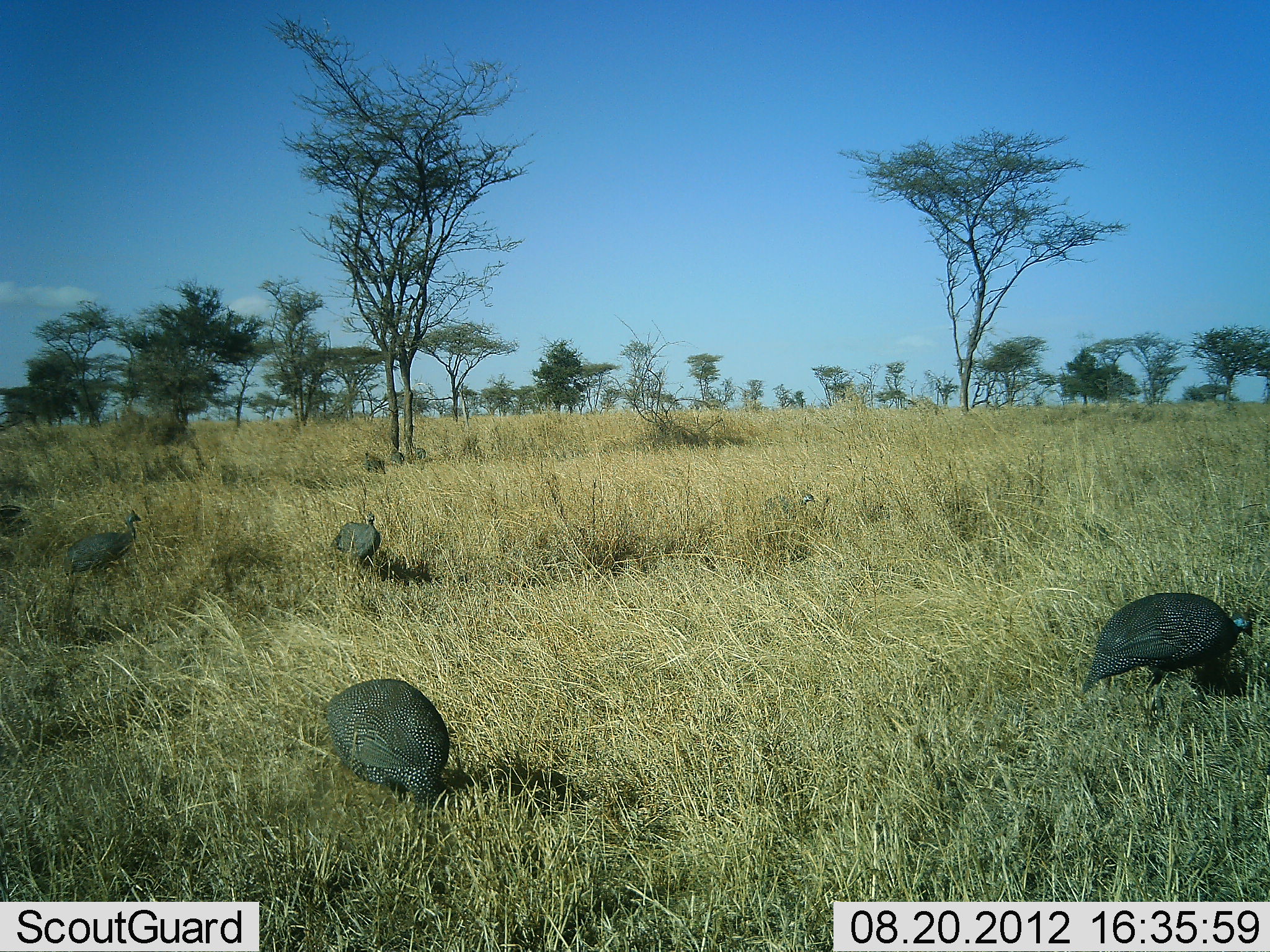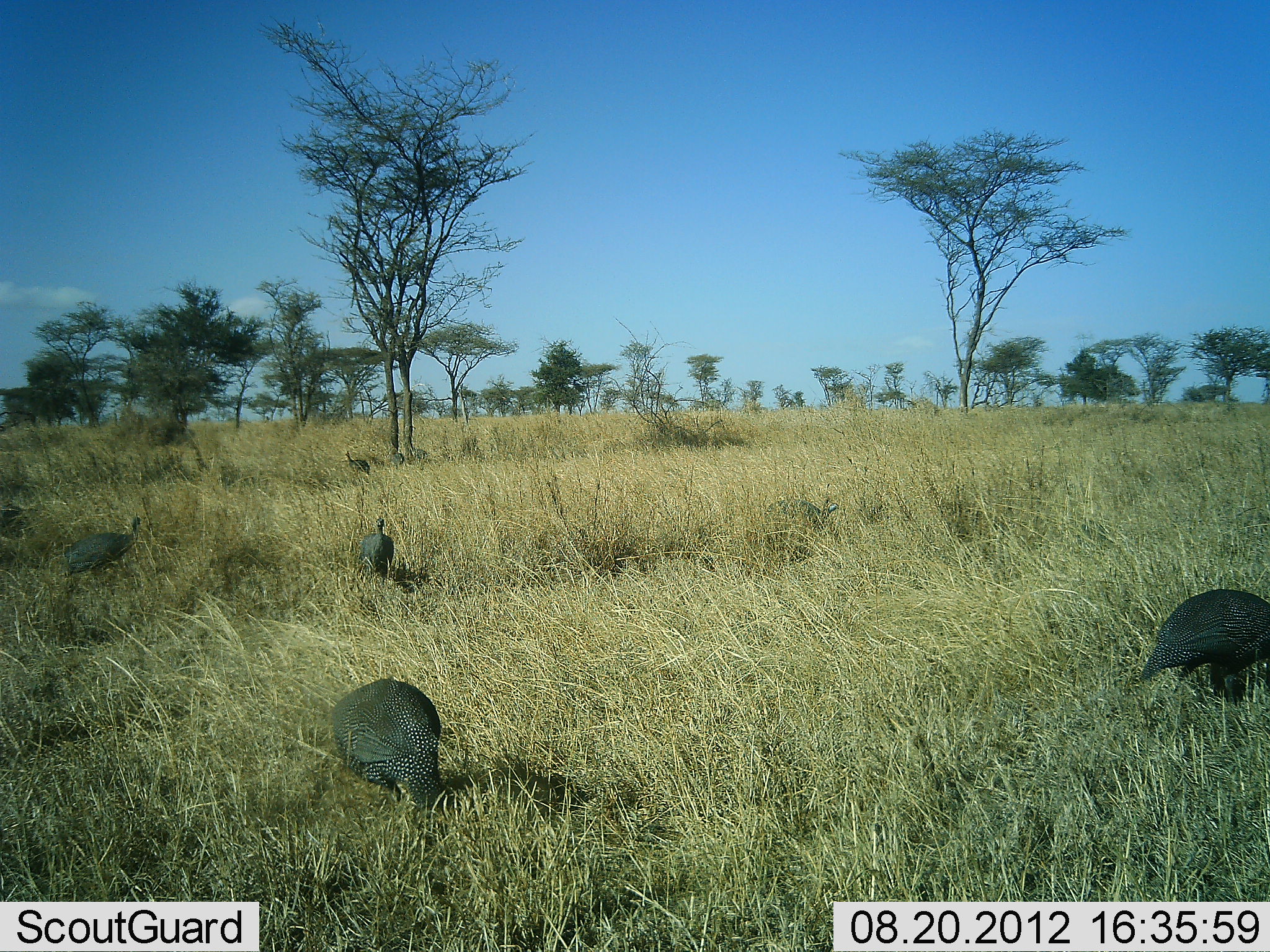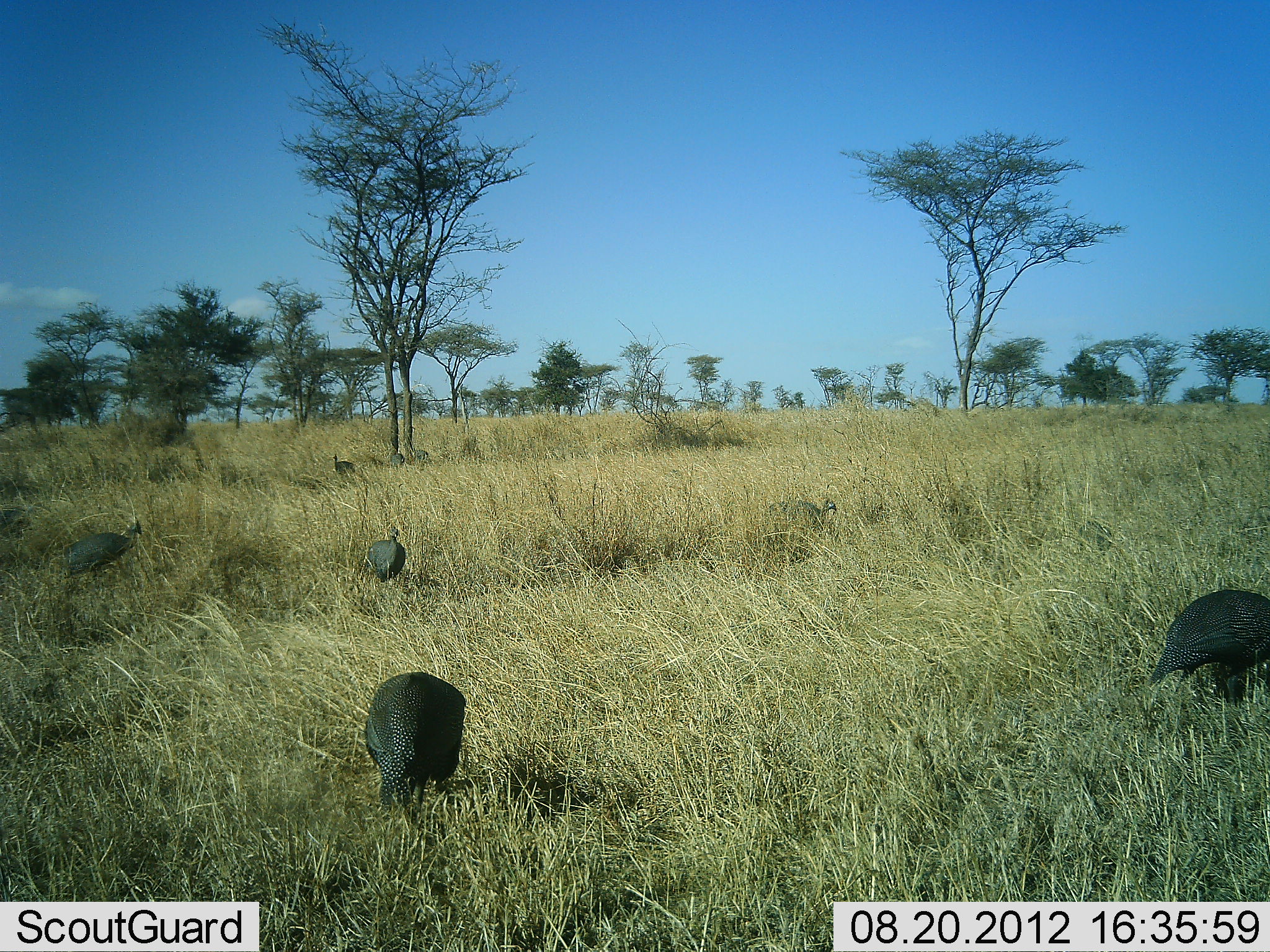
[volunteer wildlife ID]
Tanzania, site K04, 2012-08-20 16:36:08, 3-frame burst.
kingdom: Animalia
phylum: Chordata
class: Aves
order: Galliformes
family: Numididae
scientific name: Numididae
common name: guinea fowl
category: guineafowl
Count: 6.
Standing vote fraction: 40%.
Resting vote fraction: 0%.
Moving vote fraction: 30%.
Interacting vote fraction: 10%.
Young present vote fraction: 0%.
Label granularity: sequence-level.